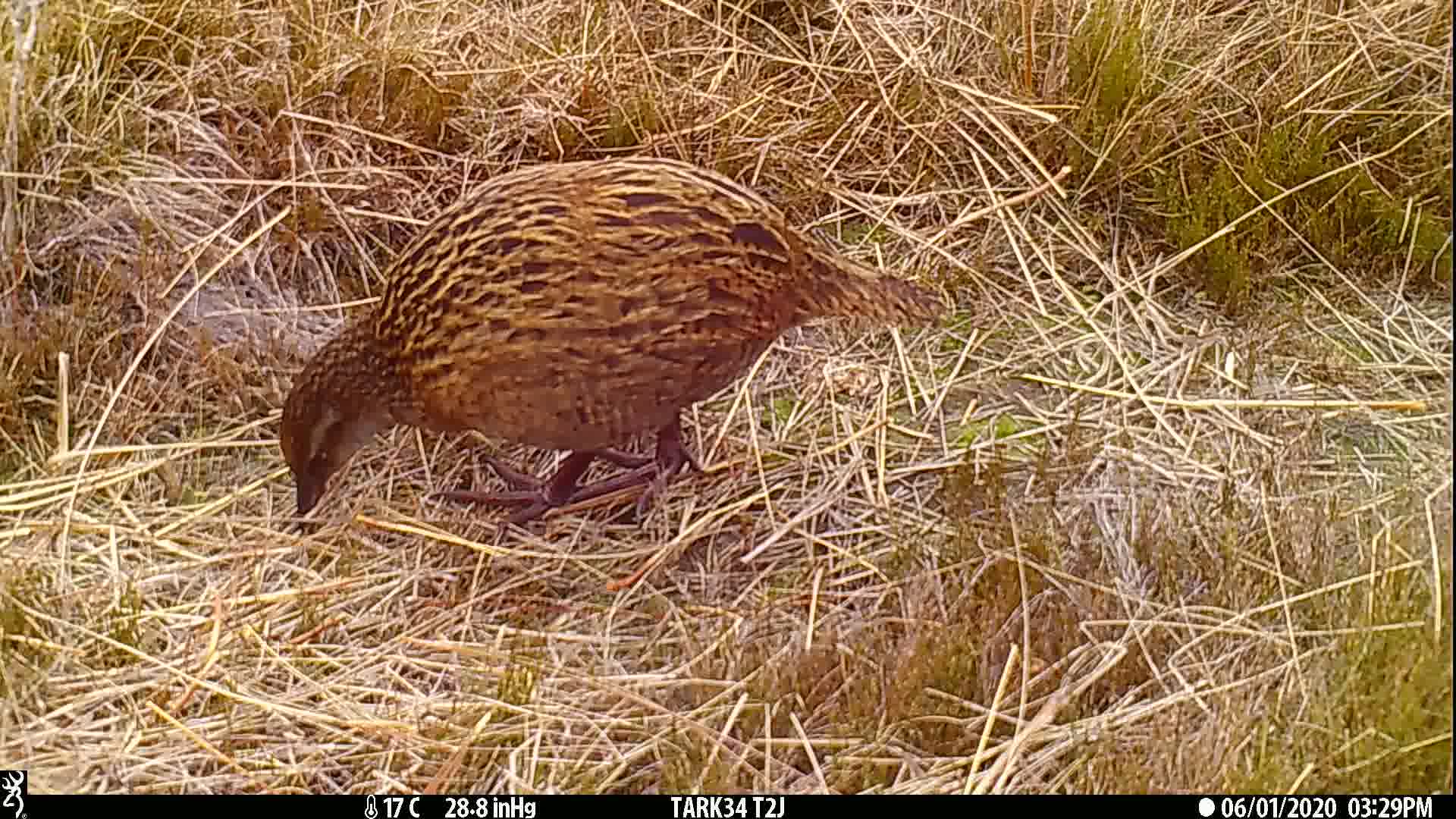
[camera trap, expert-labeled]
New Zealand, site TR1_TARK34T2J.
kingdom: Animalia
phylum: Chordata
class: Aves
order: Gruiformes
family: Rallidae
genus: Gallirallus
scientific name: Gallirallus australis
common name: weka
Weka (Gallirallus australis).